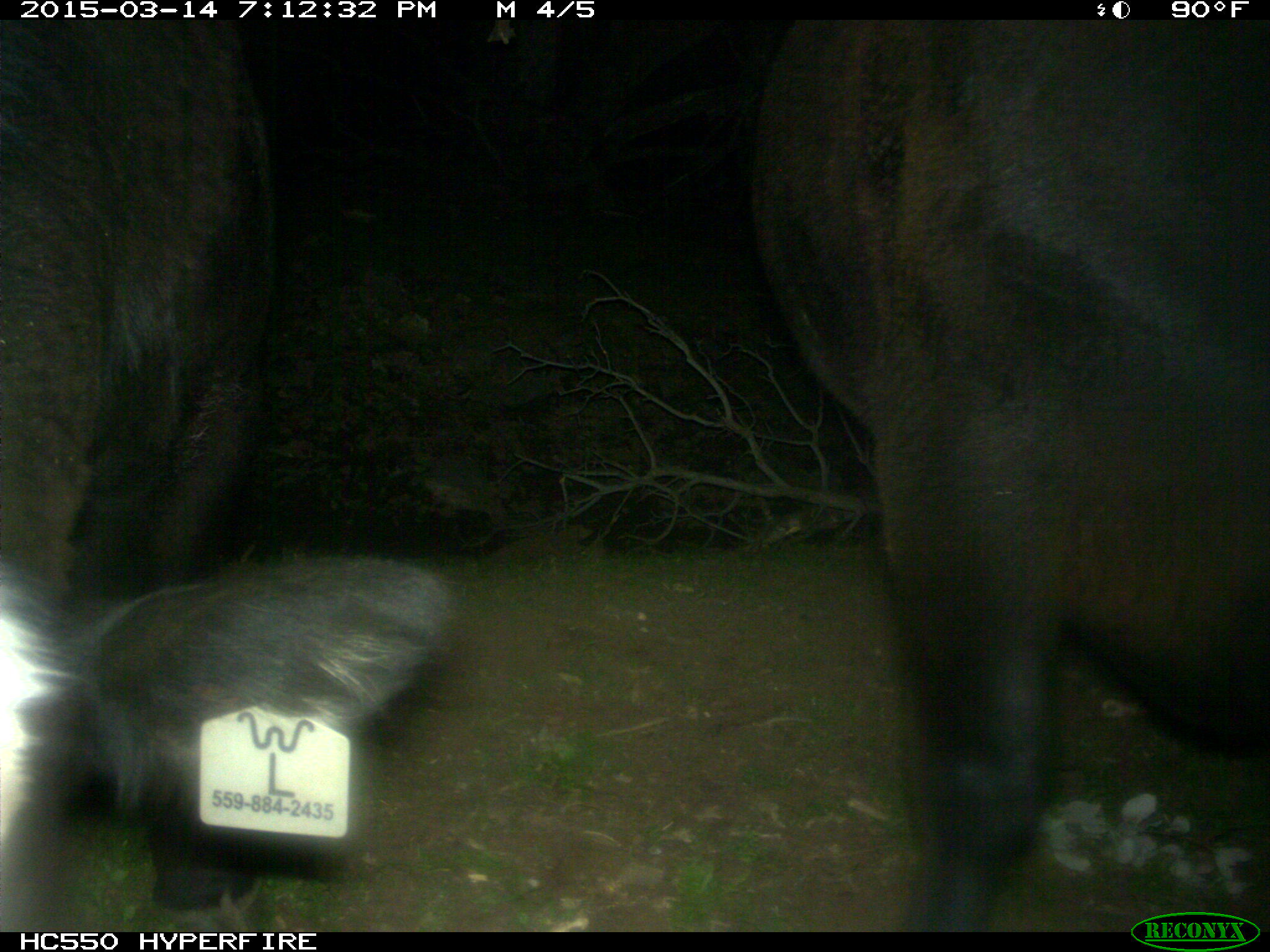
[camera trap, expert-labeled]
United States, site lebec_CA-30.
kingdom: Animalia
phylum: Chordata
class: Mammalia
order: Artiodactyla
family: Bovidae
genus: Bos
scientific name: Bos taurus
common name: domestic cow